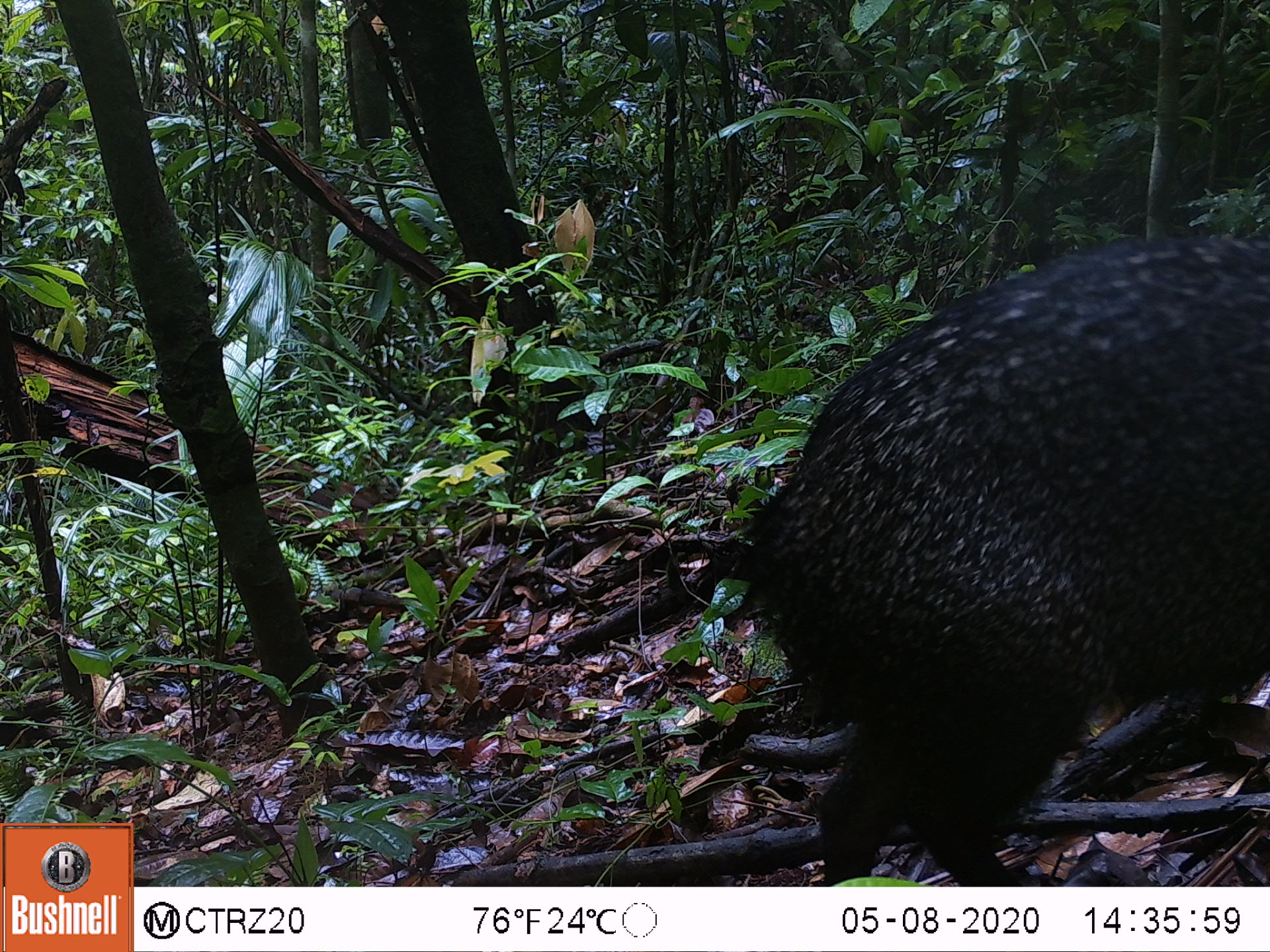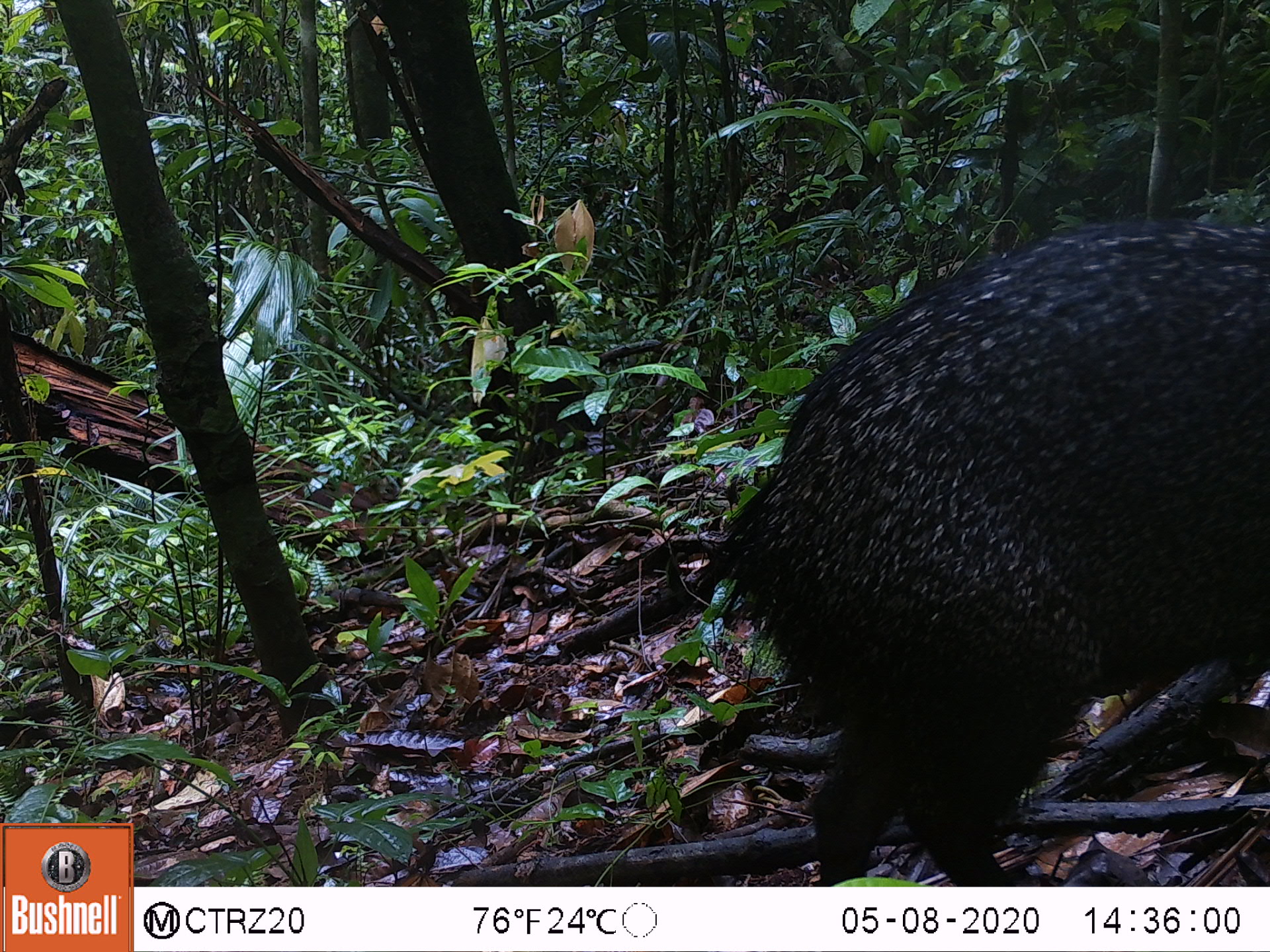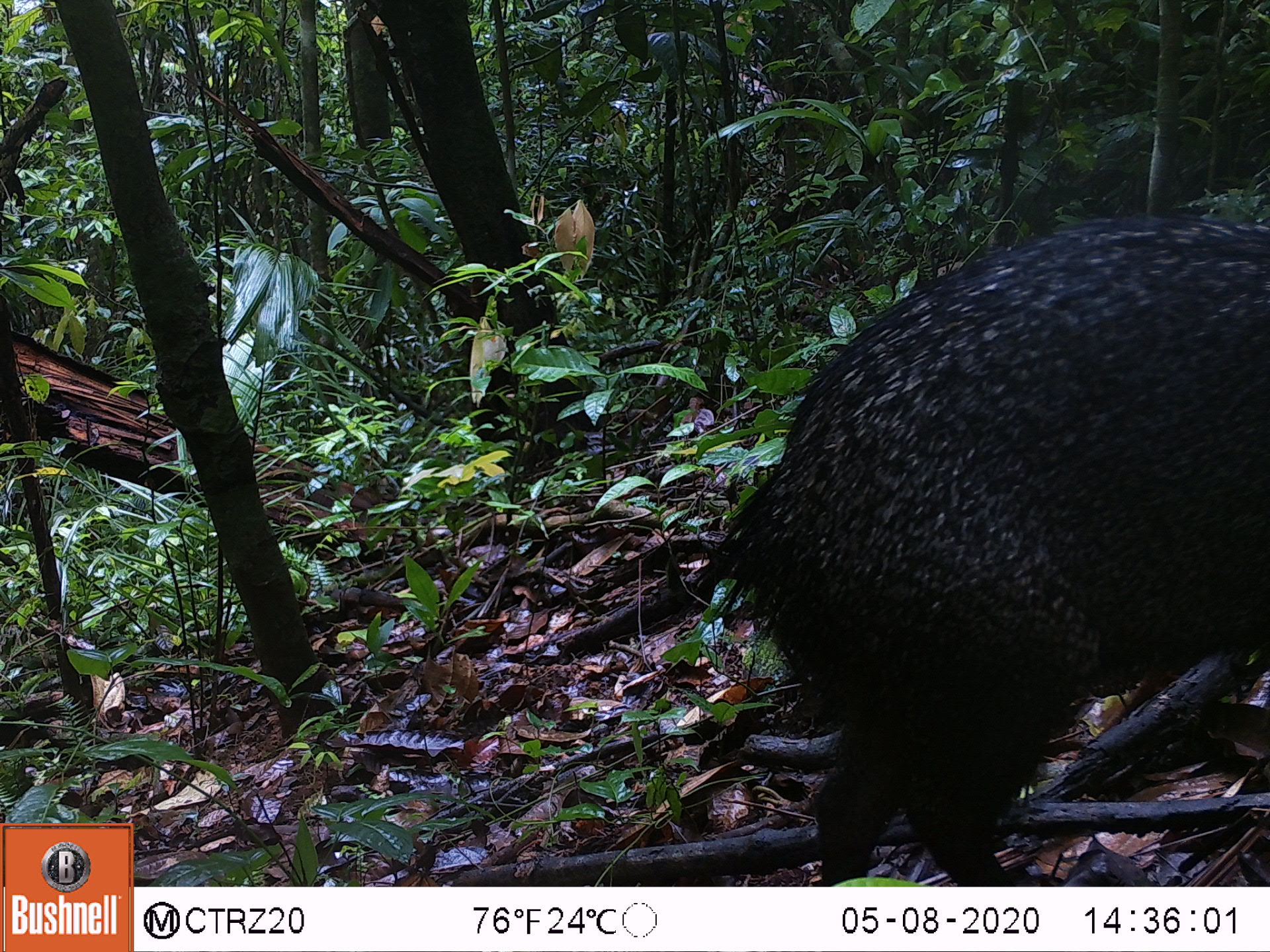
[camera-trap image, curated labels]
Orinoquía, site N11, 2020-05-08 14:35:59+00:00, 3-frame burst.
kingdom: Animalia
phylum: Chordata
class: Mammalia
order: Artiodactyla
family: Tayassuidae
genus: Pecari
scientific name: Pecari tajacu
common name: collared peccary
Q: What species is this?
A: Collared peccary (Pecari tajacu).